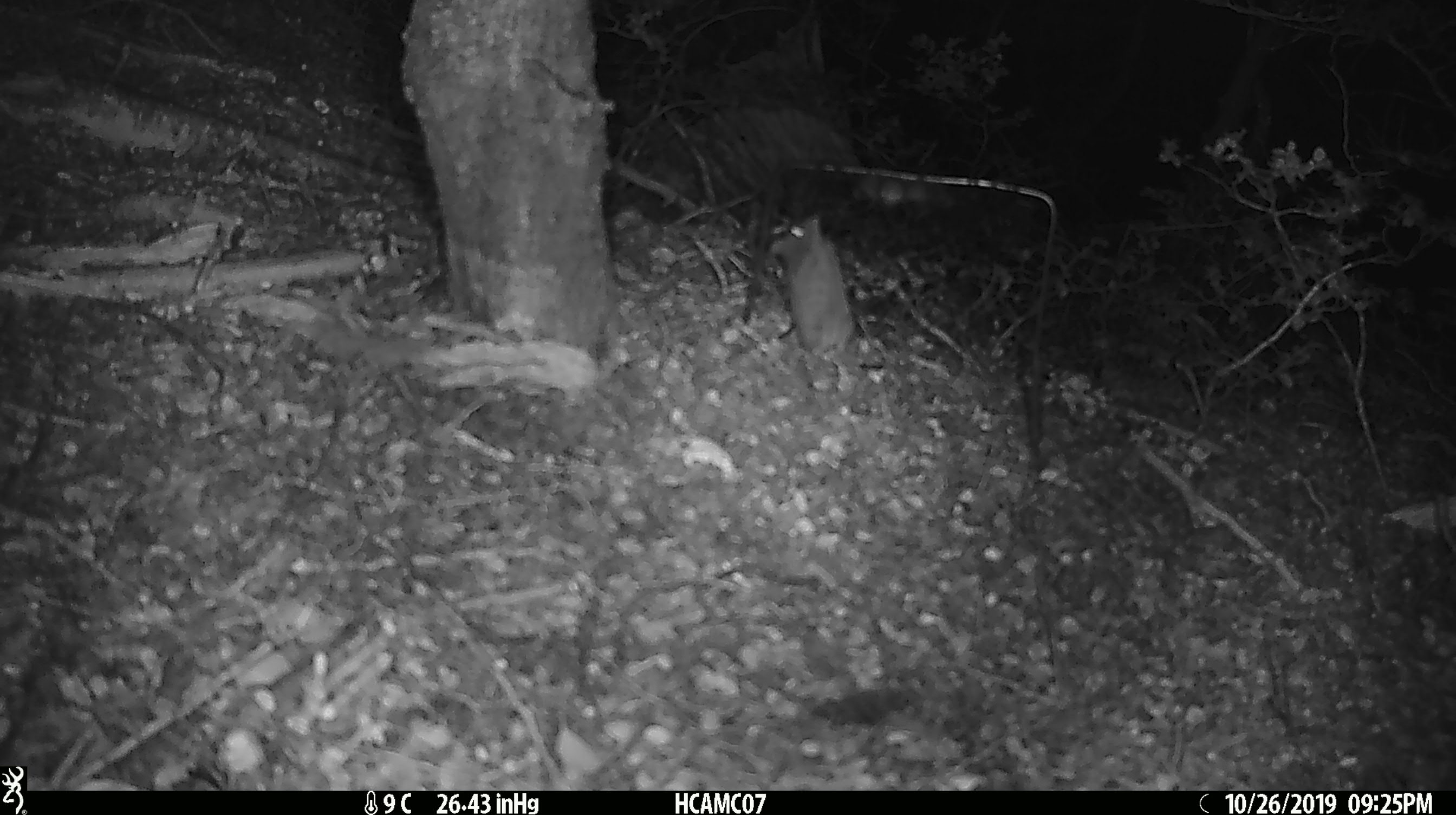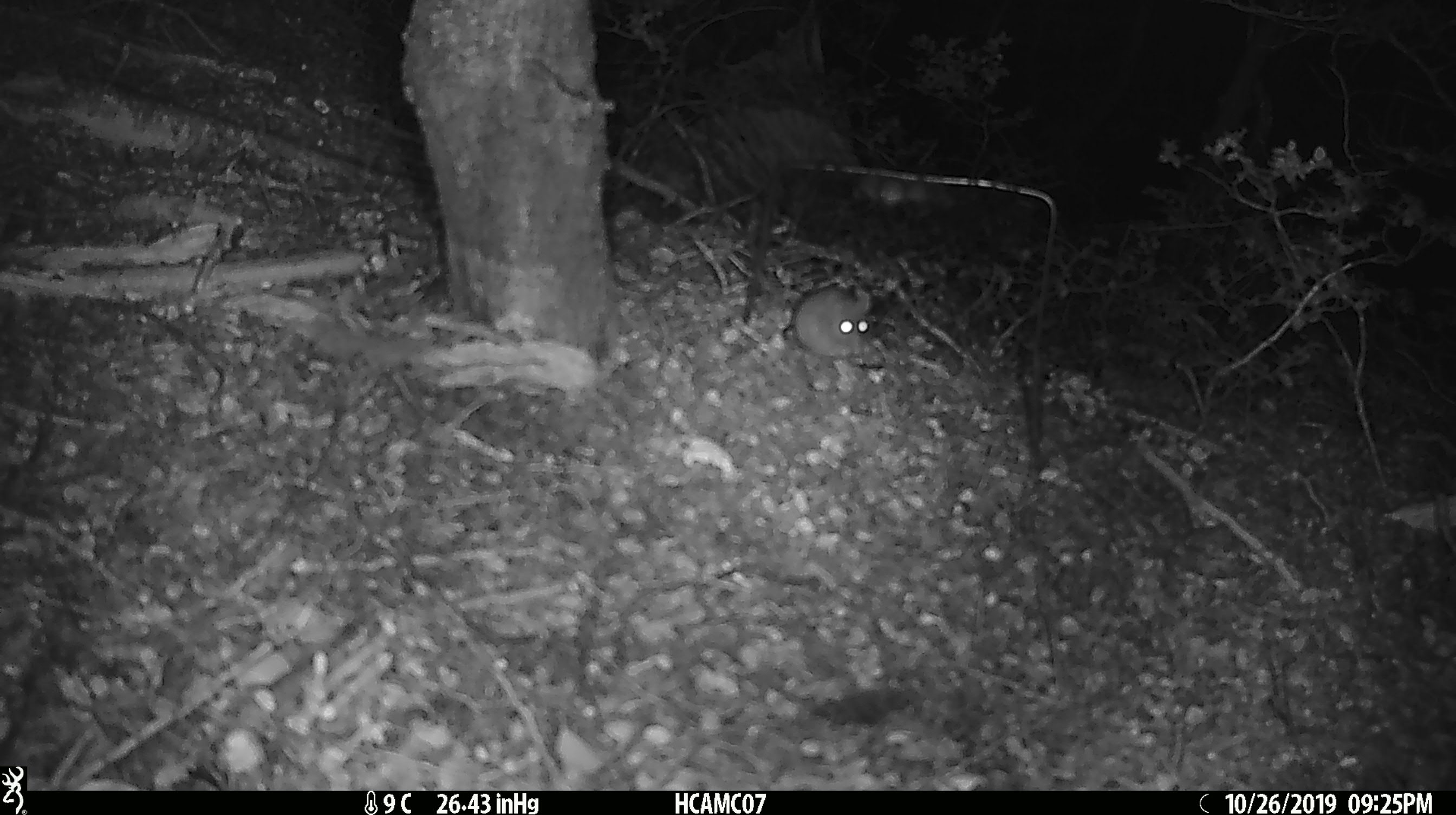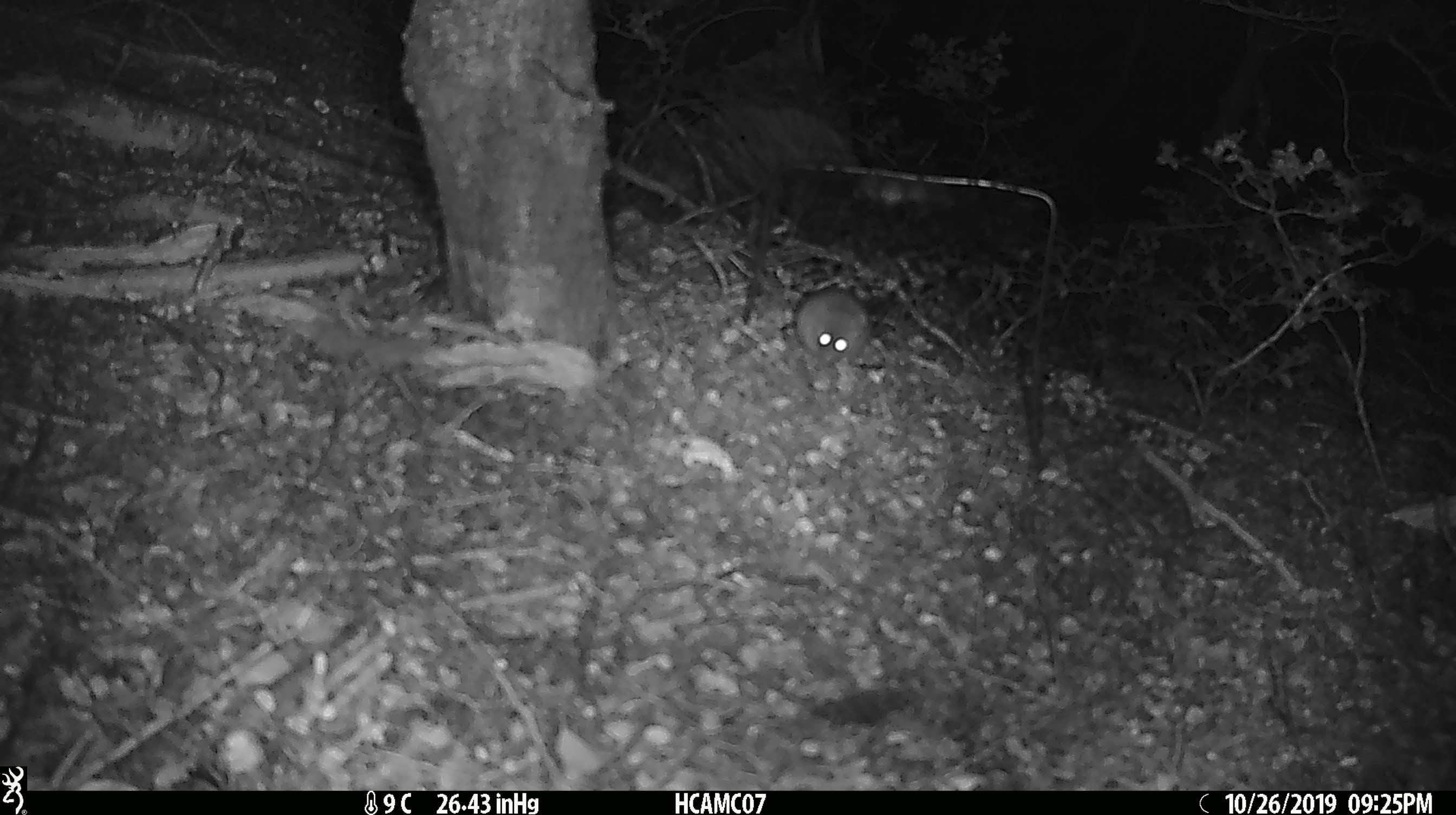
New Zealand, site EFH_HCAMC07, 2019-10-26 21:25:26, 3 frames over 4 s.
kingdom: Animalia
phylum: Chordata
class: Mammalia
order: Rodentia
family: Muridae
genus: Mus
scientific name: Mus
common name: mouse